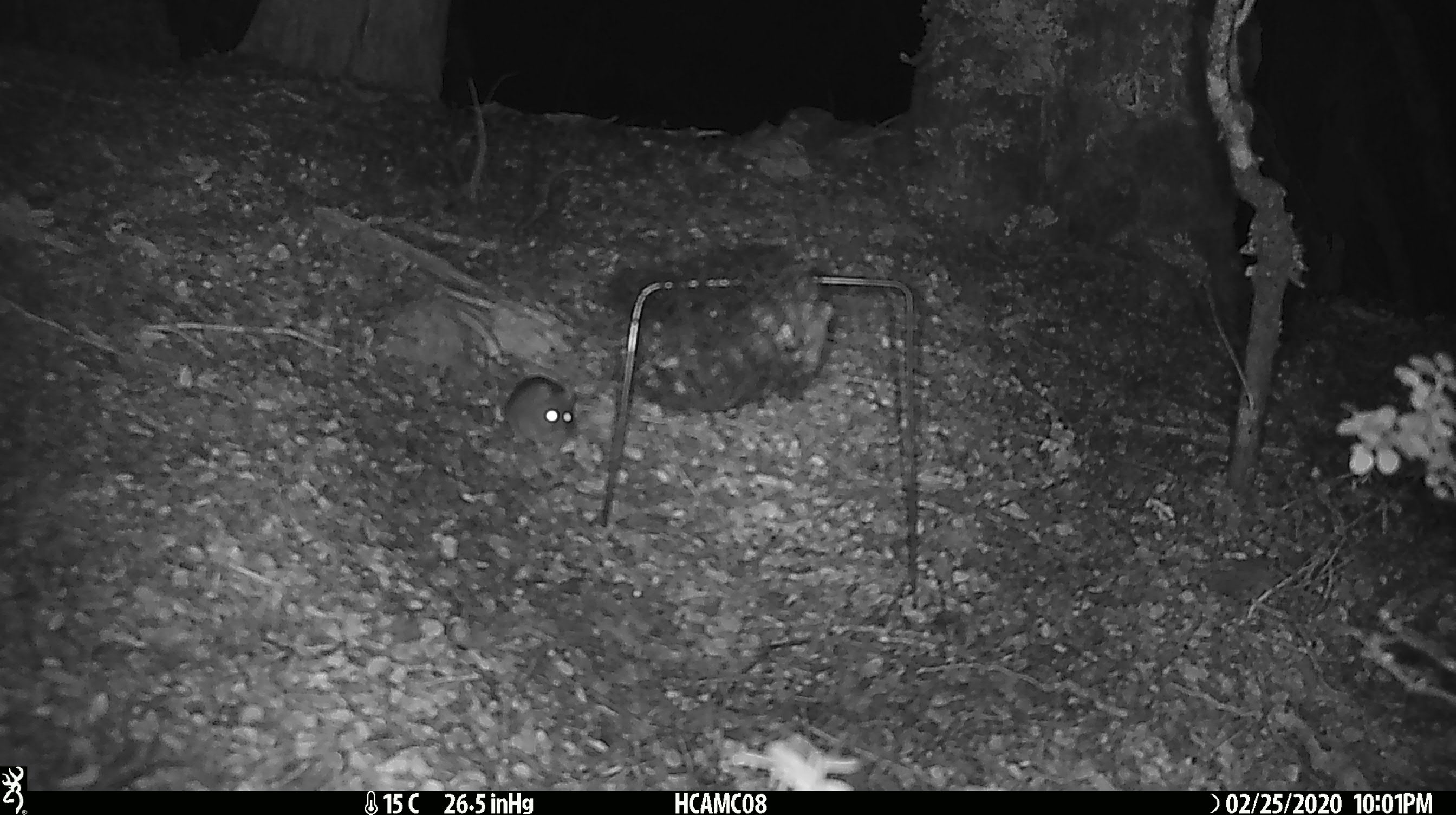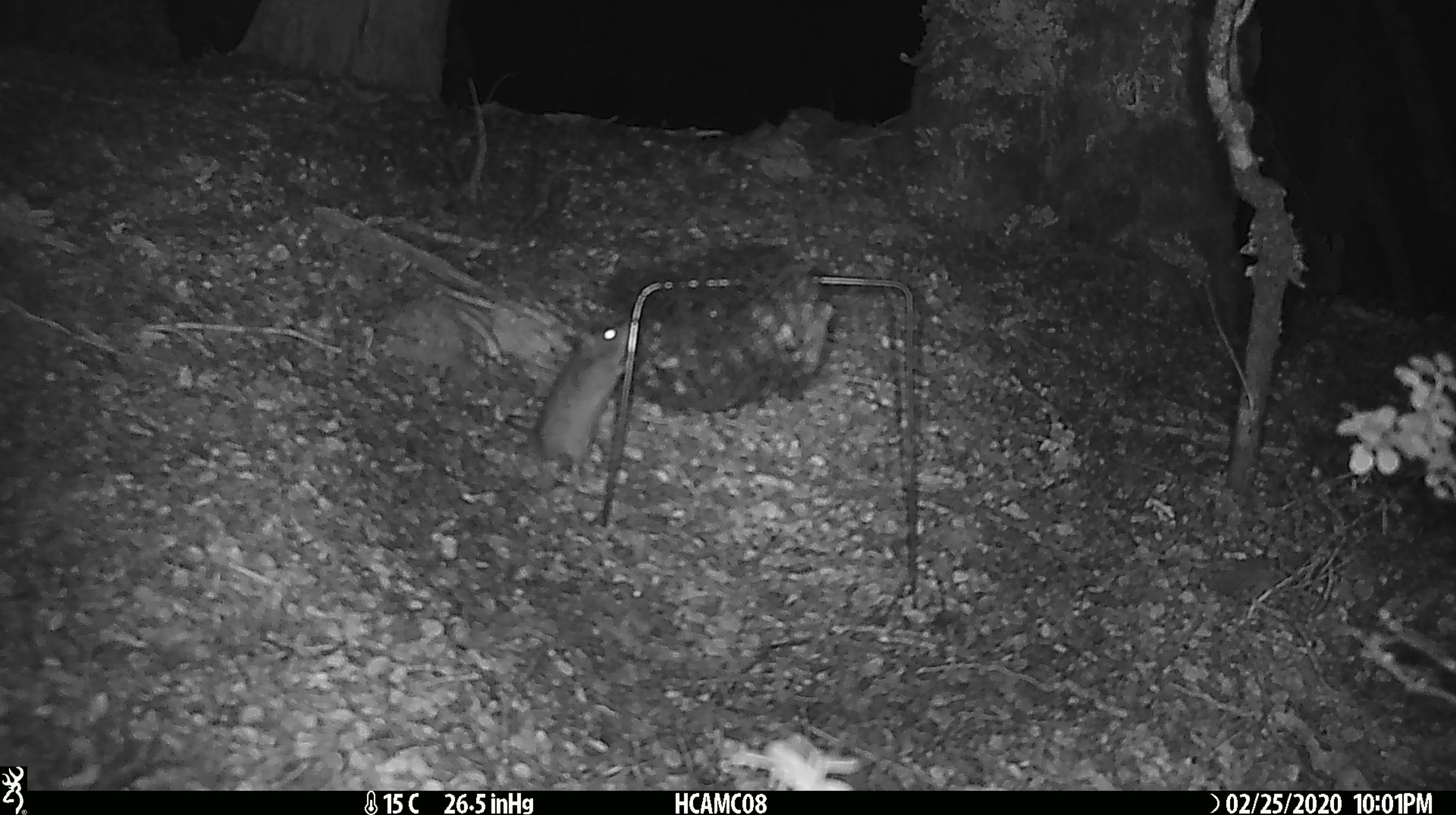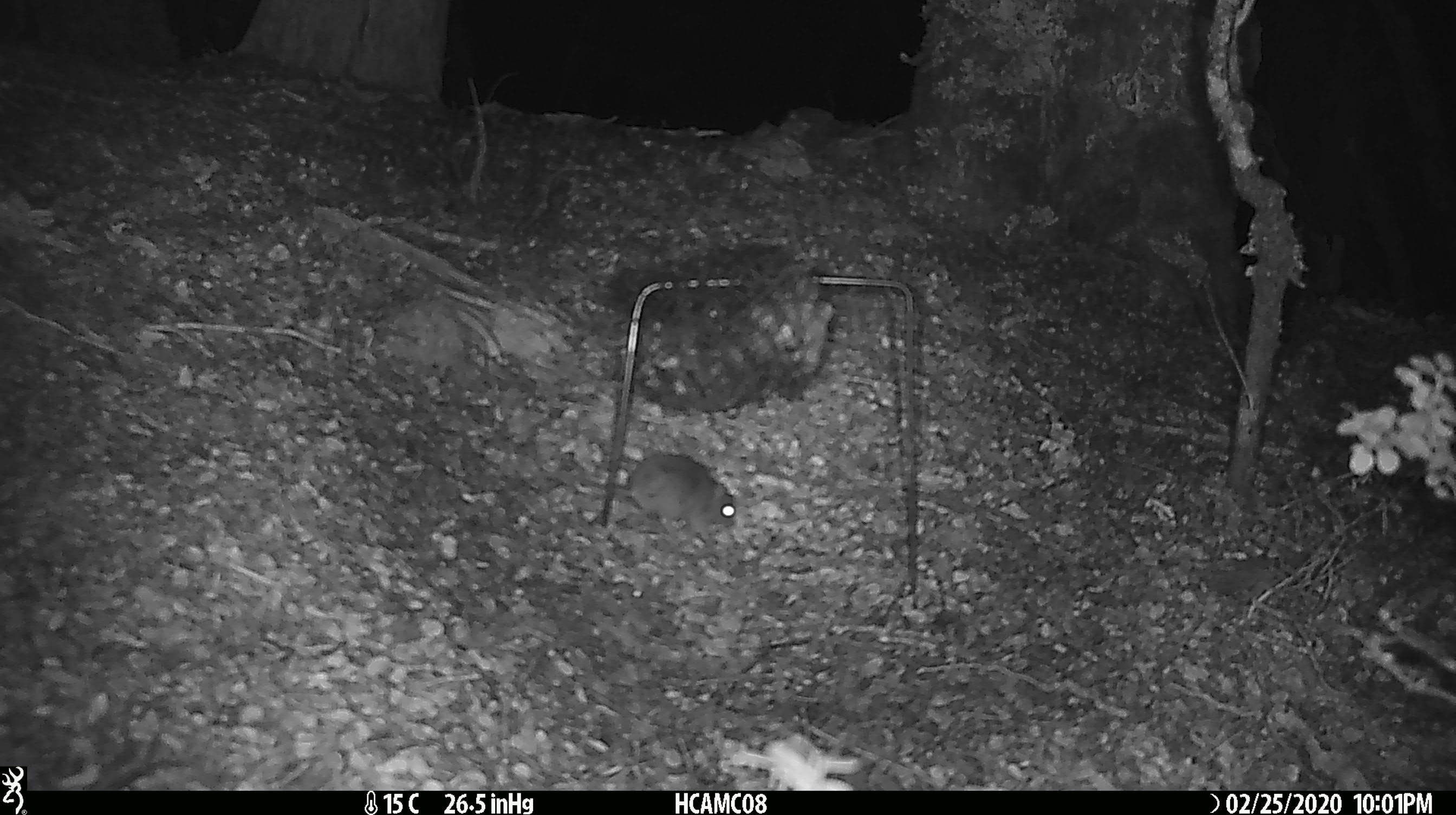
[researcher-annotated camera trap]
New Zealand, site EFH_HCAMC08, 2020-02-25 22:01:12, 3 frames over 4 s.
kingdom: Animalia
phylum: Chordata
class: Mammalia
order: Rodentia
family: Muridae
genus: Mus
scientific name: Mus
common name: mouse